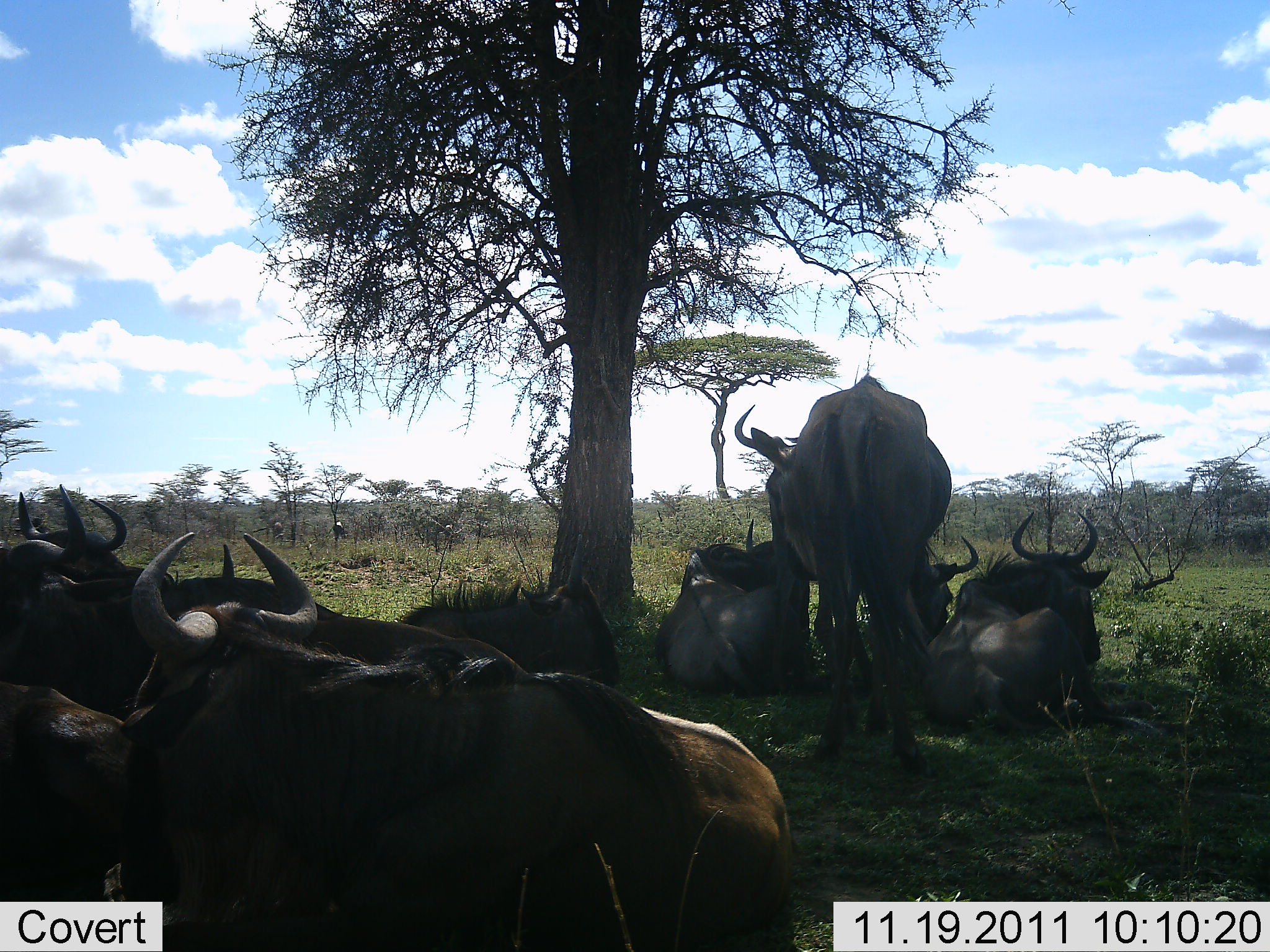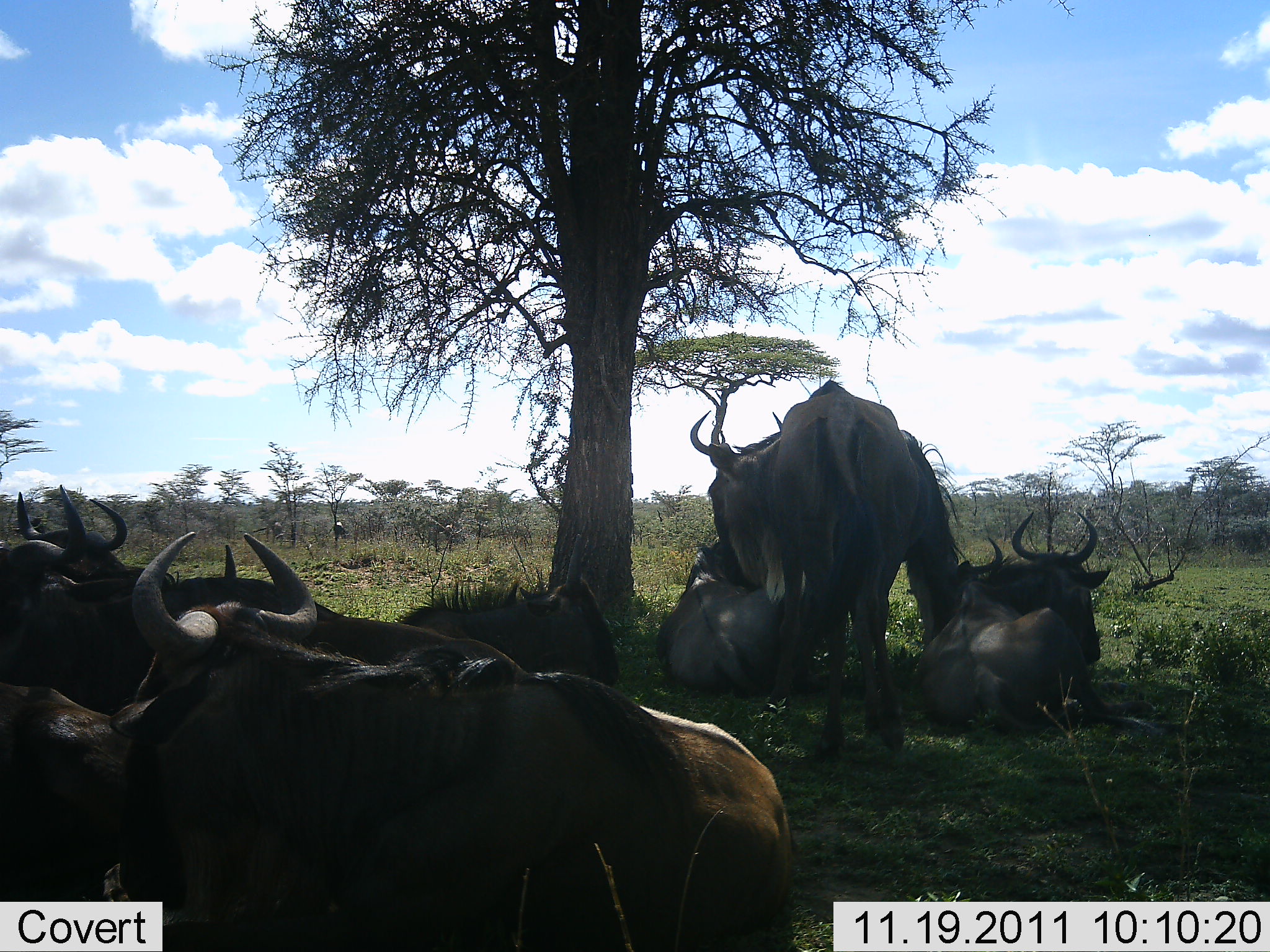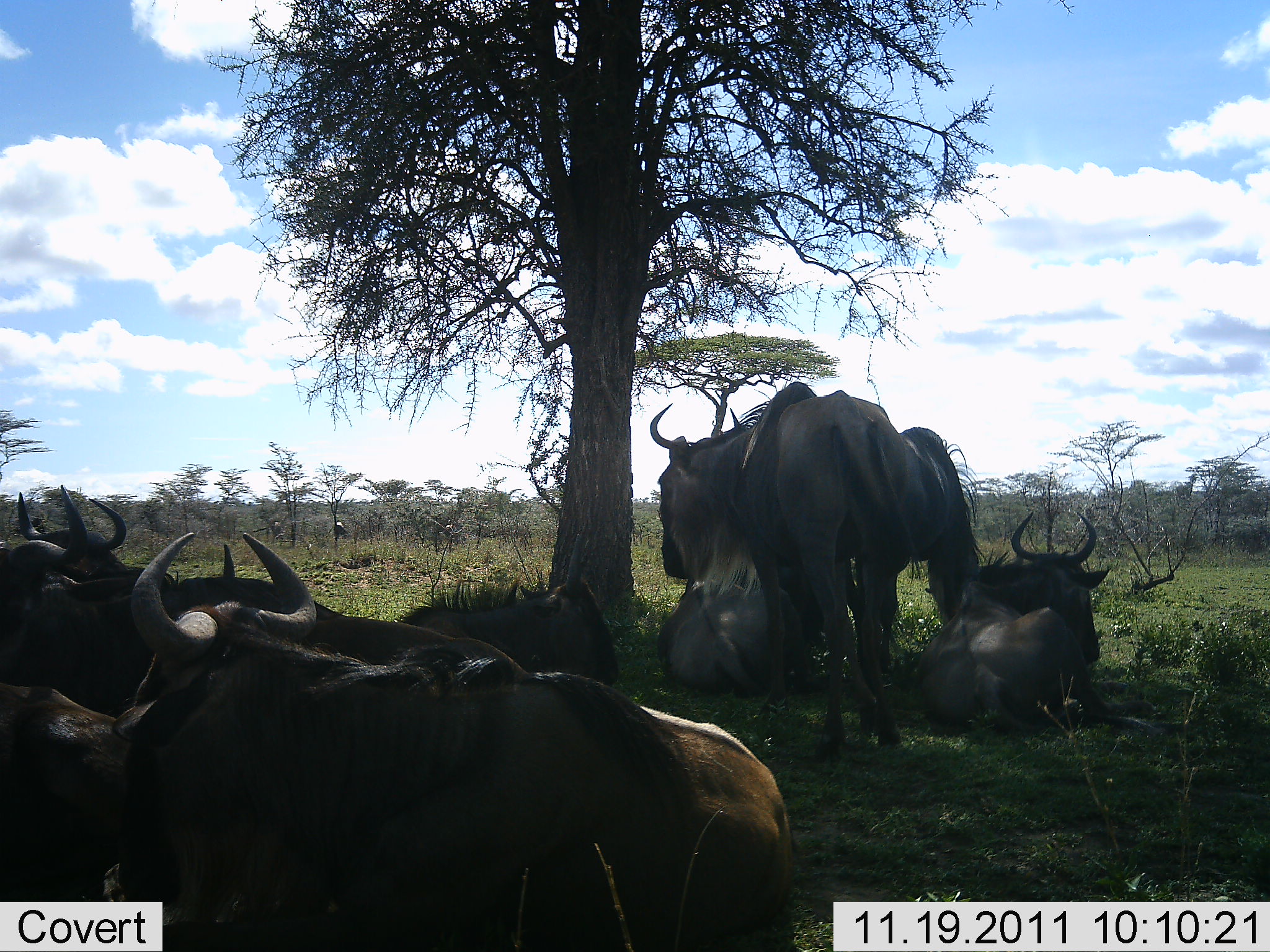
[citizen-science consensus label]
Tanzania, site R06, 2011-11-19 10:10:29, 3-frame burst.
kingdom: Animalia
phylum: Chordata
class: Mammalia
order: Artiodactyla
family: Bovidae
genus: Connochaetes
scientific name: Connochaetes taurinus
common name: blue wildebeest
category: wildebeest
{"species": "wildebeest (blue wildebeest) (Connochaetes taurinus)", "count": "8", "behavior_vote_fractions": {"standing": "69%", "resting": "100%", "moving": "15%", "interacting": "15%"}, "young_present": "8%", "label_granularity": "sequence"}